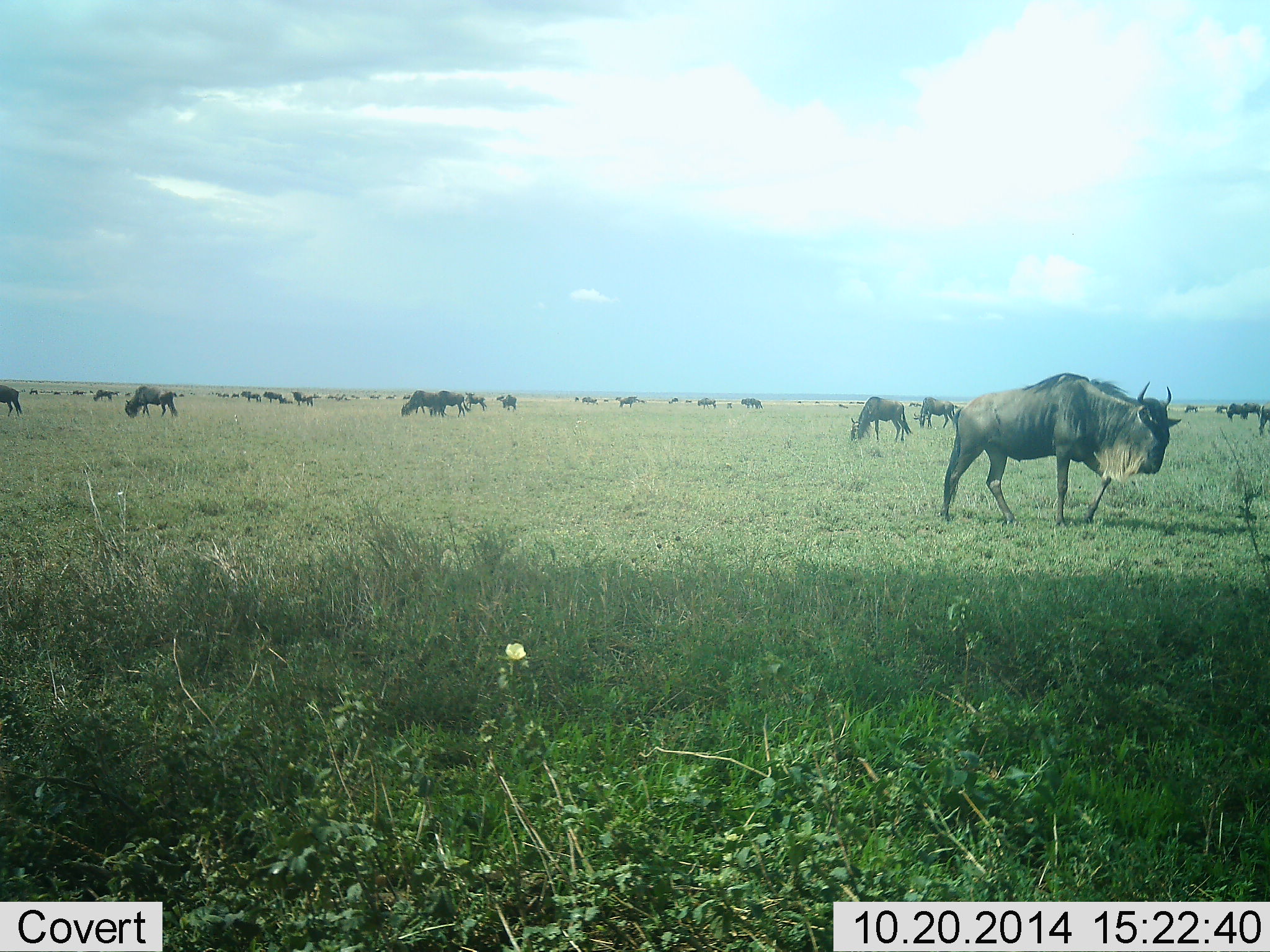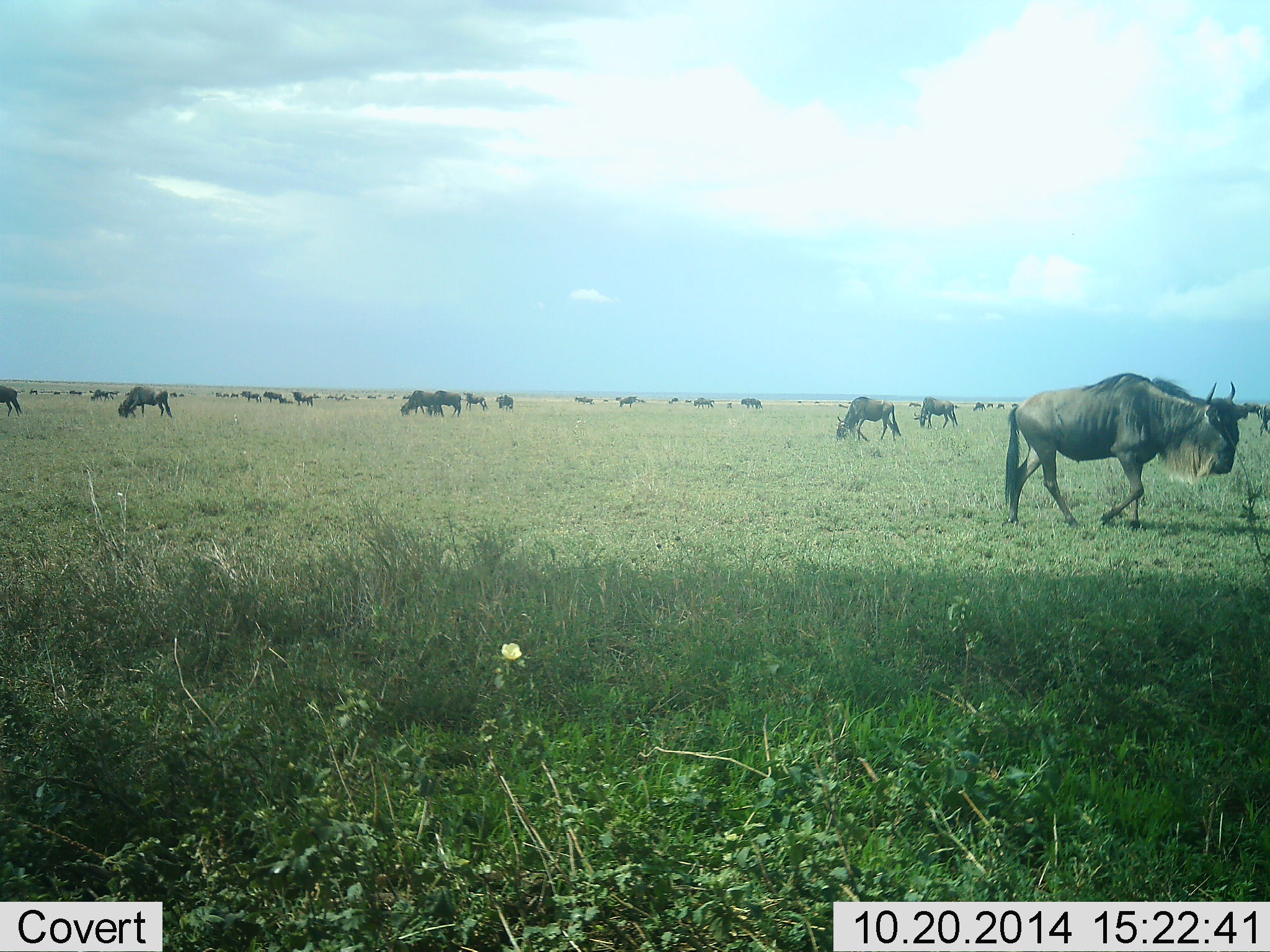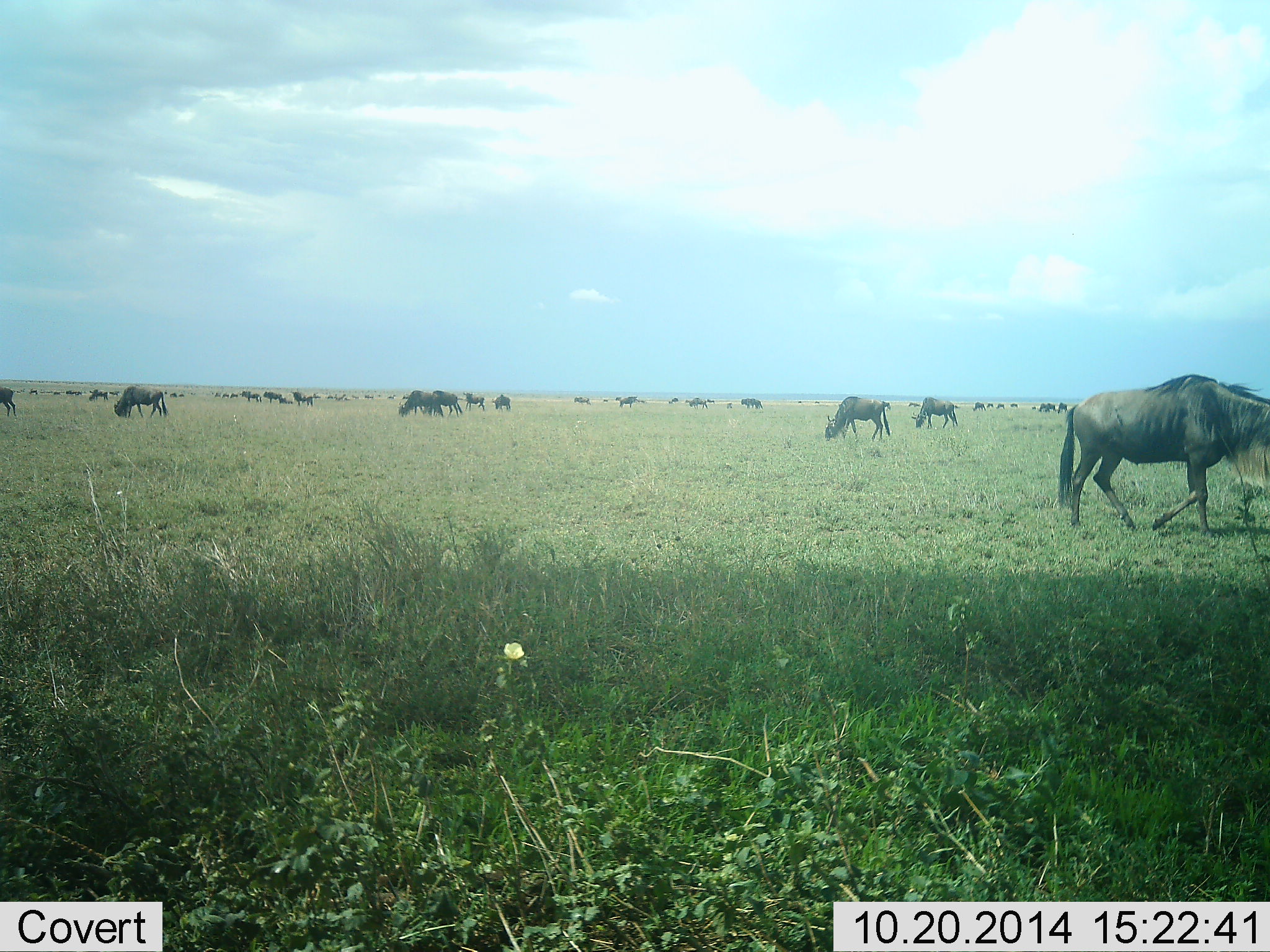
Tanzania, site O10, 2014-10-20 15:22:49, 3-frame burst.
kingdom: Animalia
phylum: Chordata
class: Mammalia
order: Artiodactyla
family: Bovidae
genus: Connochaetes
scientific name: Connochaetes taurinus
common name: blue wildebeest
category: wildebeest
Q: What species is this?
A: Wildebeest (blue wildebeest) (Connochaetes taurinus).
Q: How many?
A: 11-50.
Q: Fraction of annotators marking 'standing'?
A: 40%.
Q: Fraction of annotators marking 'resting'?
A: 10%.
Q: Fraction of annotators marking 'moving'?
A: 90%.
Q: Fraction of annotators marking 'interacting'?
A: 0%.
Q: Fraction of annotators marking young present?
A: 0%.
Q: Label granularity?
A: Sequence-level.